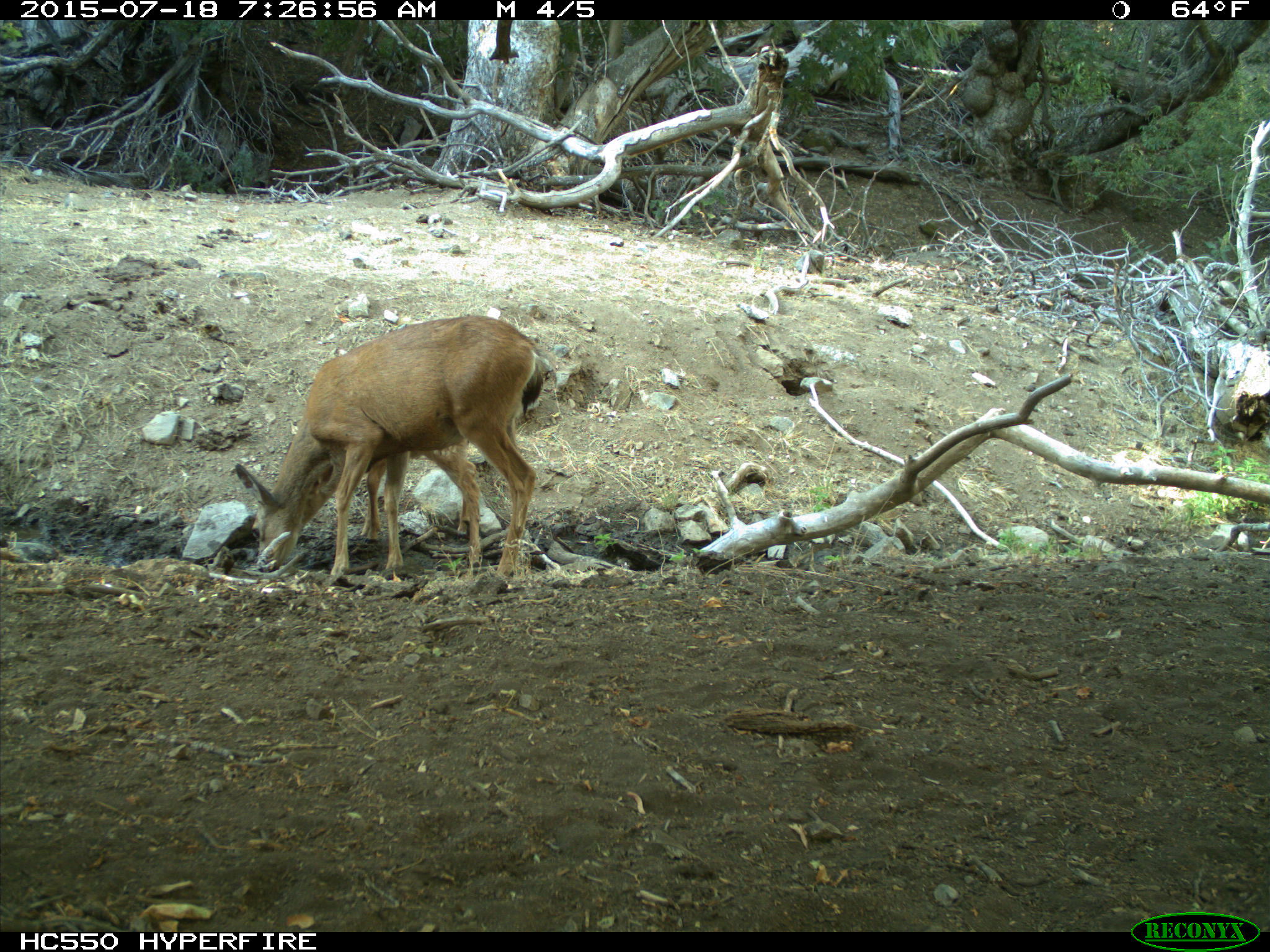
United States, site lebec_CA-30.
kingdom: Animalia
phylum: Chordata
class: Mammalia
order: Artiodactyla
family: Cervidae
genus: Odocoileus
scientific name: Odocoileus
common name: deer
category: unidentified deer